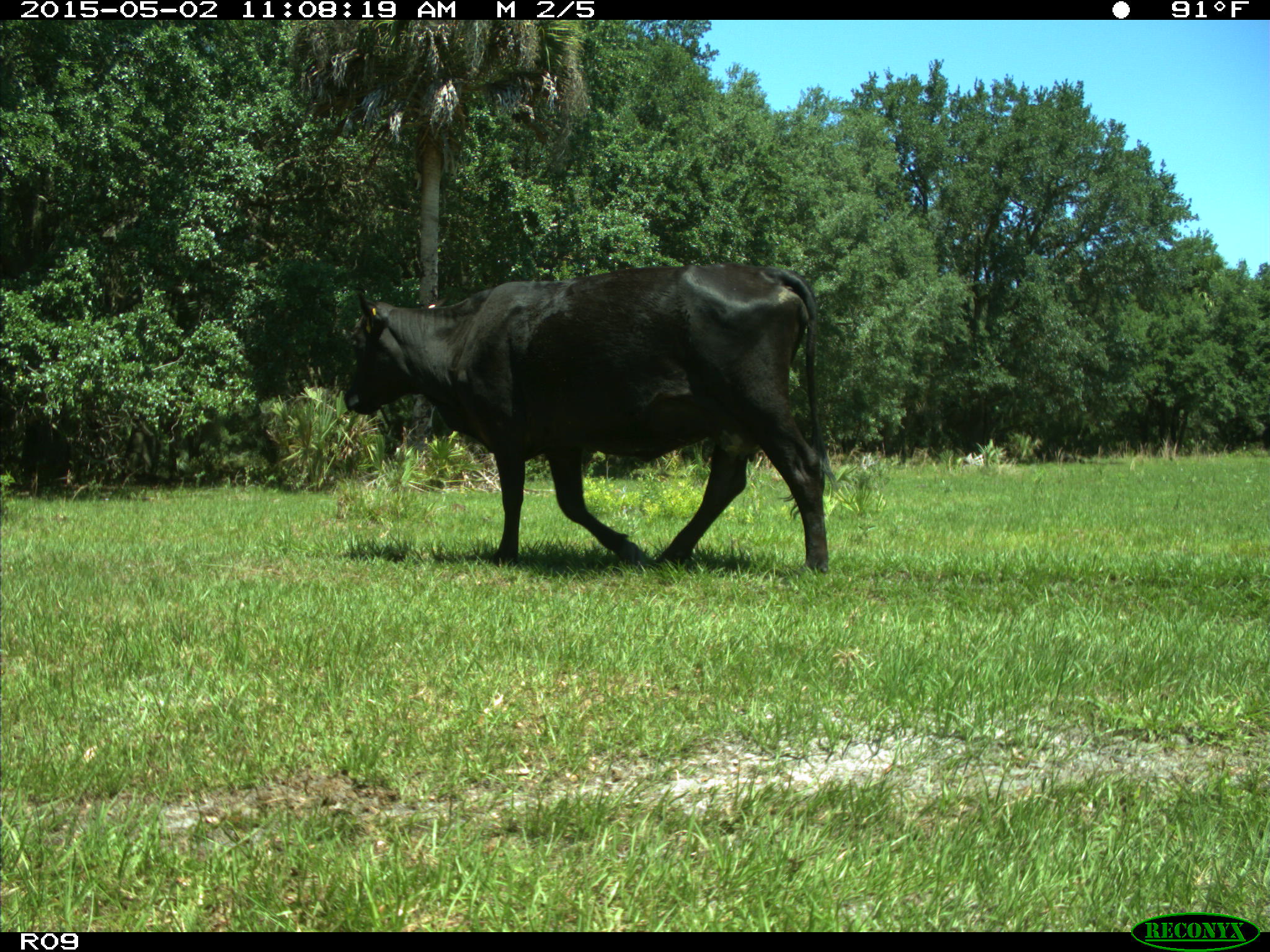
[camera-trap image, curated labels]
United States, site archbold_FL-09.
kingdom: Animalia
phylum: Chordata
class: Mammalia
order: Artiodactyla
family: Bovidae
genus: Bos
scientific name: Bos taurus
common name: domestic cow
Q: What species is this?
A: Bos taurus (domestic cow).